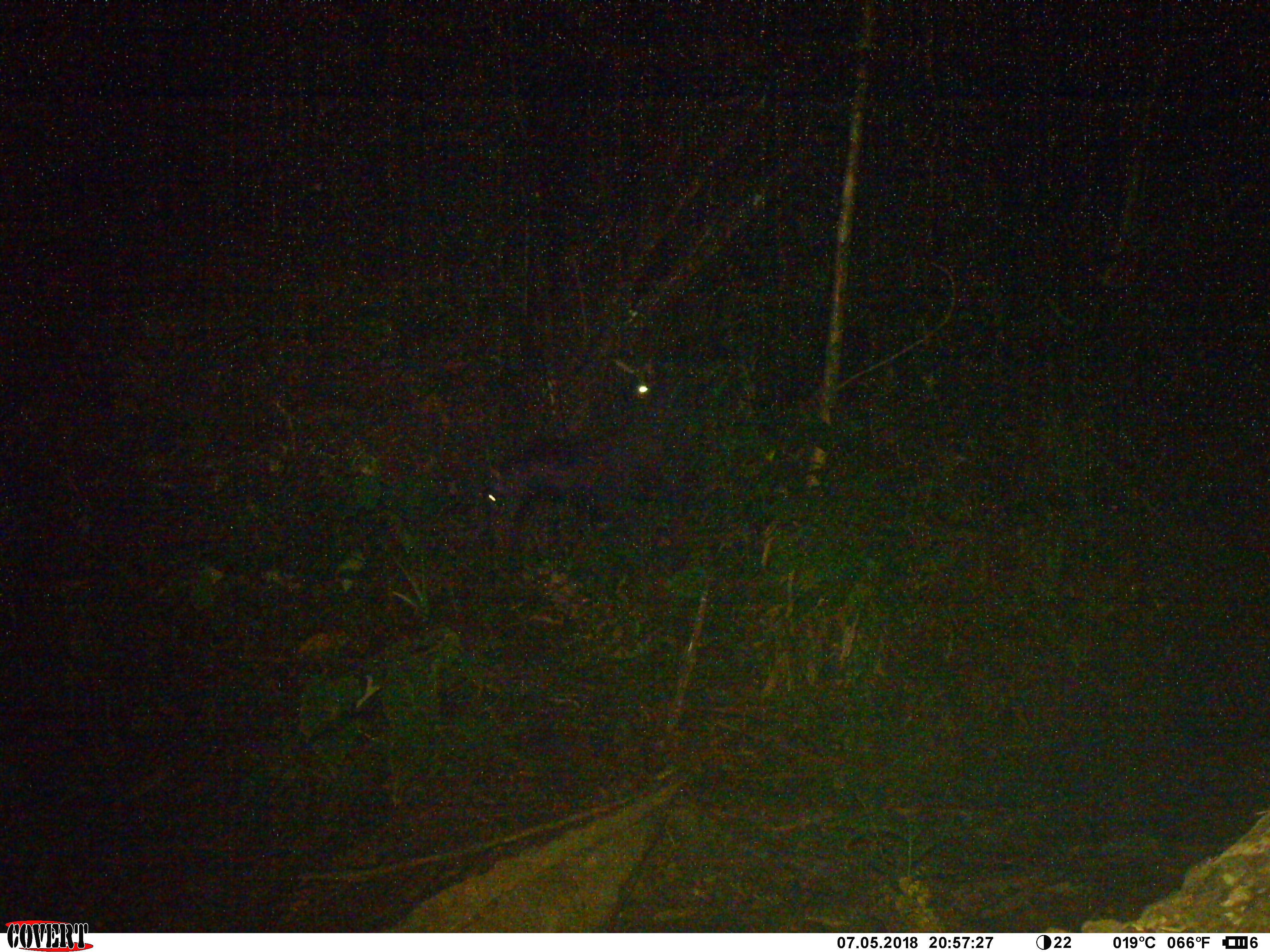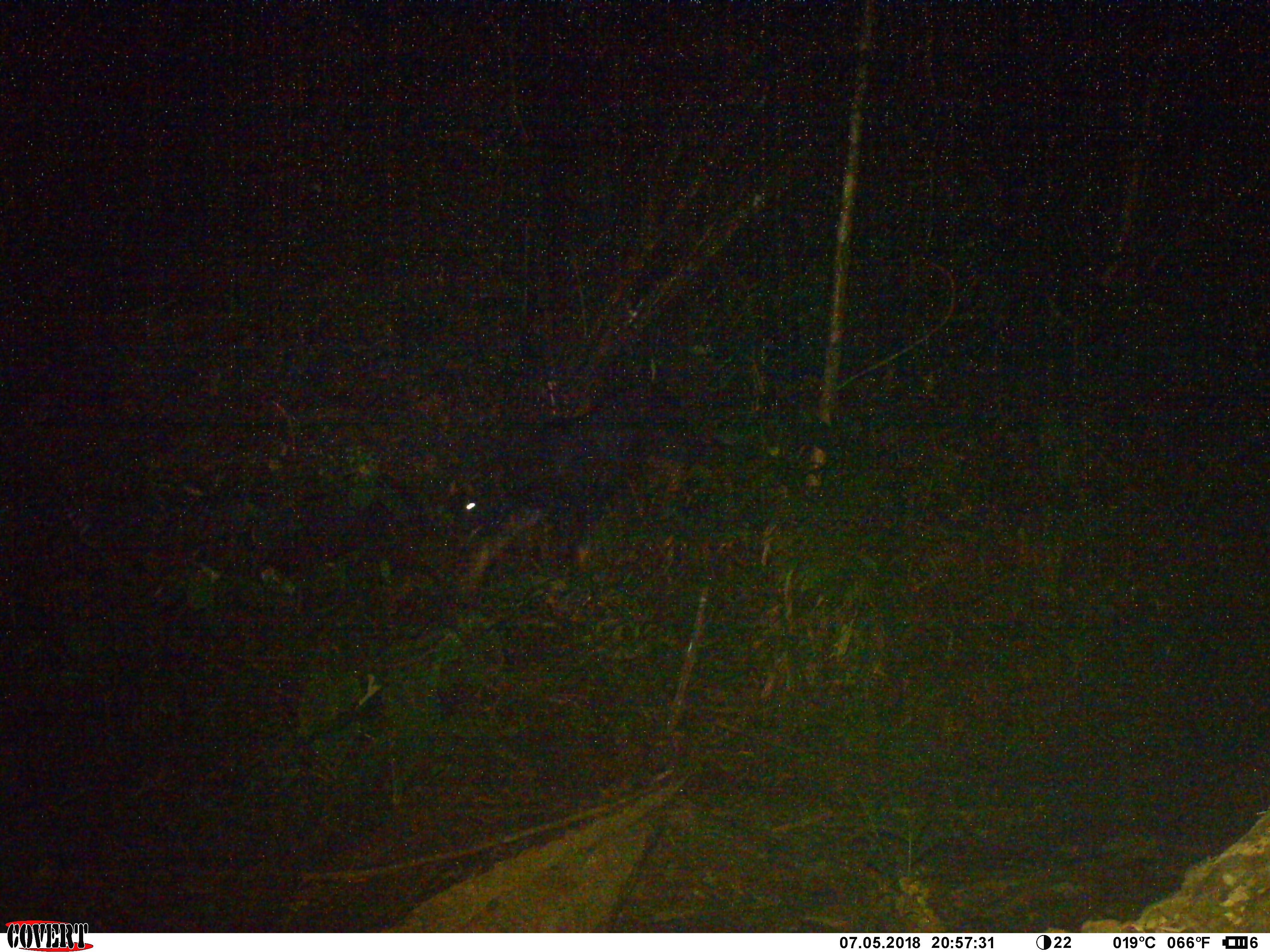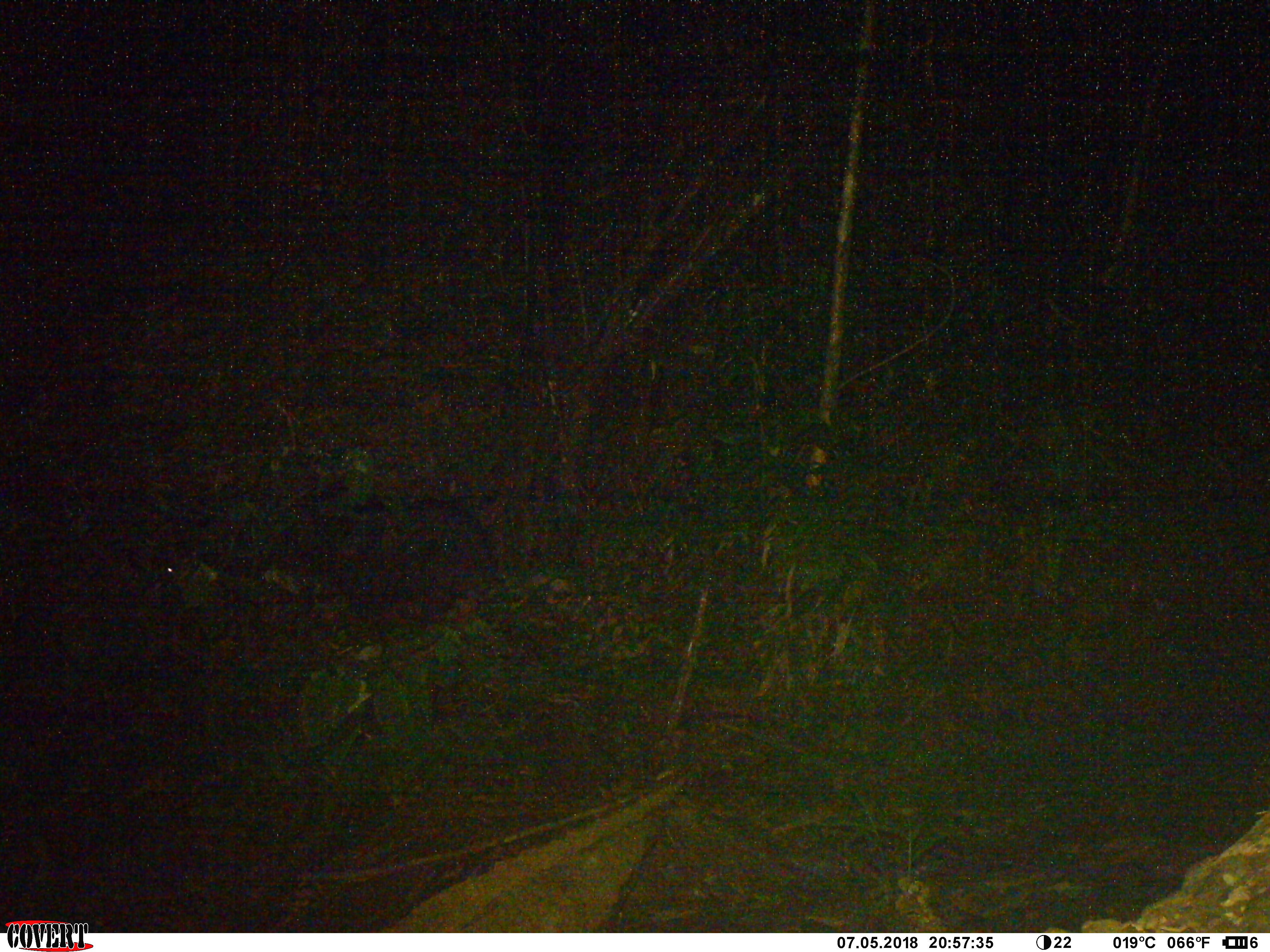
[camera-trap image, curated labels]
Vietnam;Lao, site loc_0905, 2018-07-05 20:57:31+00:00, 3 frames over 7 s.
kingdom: Animalia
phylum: Chordata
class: Mammalia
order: Artiodactyla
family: Bovidae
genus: Capricornis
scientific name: Capricornis sumatraensis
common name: chinese serow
Chinese serow (Capricornis sumatraensis). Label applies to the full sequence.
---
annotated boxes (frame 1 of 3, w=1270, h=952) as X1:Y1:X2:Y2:
chinese serow: 482:406:660:550; 611:356:676:411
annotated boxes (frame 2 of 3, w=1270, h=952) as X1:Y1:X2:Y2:
chinese serow: 458:389:723:591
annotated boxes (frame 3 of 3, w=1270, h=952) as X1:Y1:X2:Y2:
chinese serow: 125:475:514:634